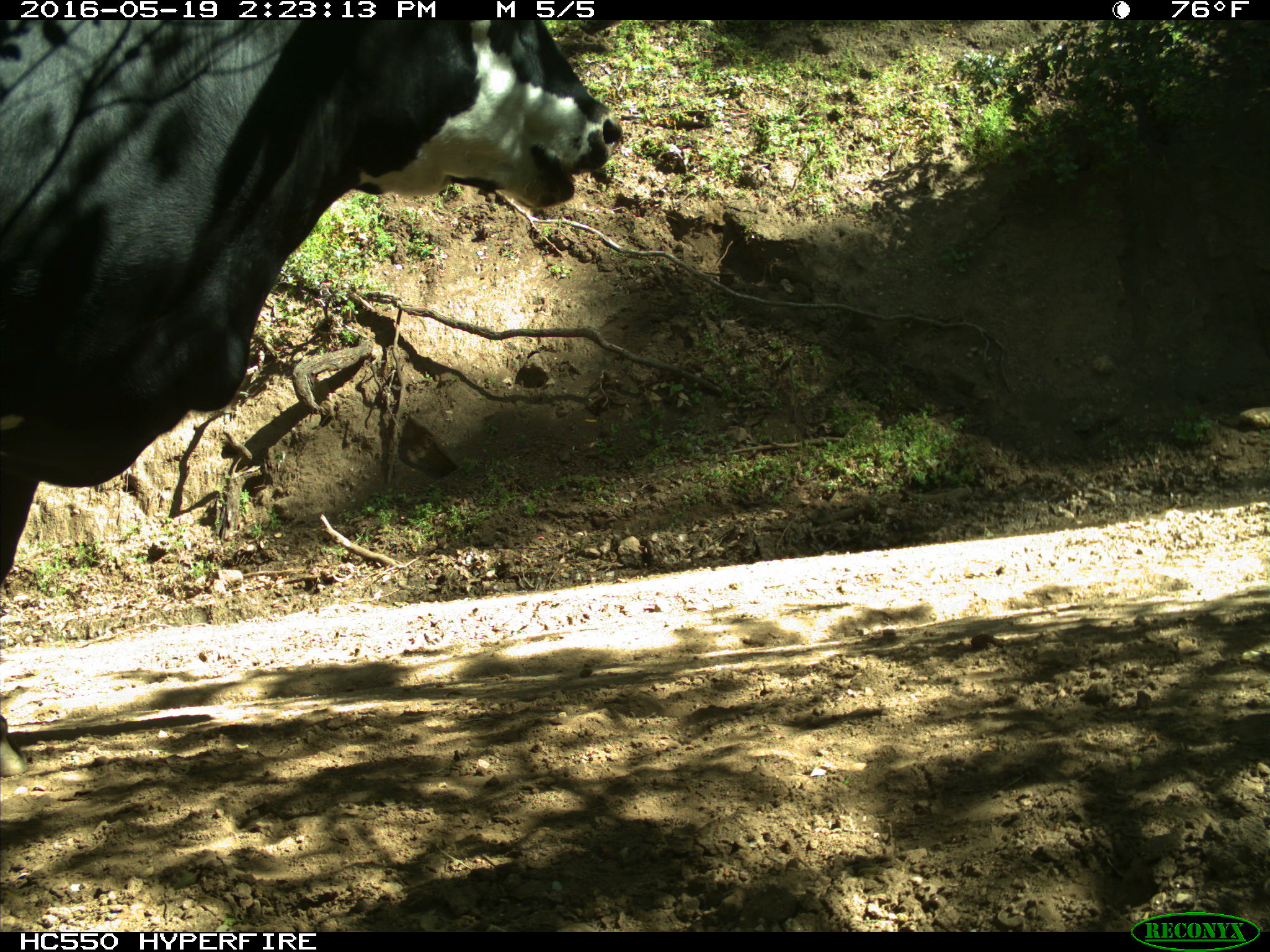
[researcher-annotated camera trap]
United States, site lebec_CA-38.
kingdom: Animalia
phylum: Chordata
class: Mammalia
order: Artiodactyla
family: Bovidae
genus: Bos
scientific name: Bos taurus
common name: domestic cow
Bos taurus (domestic cow).